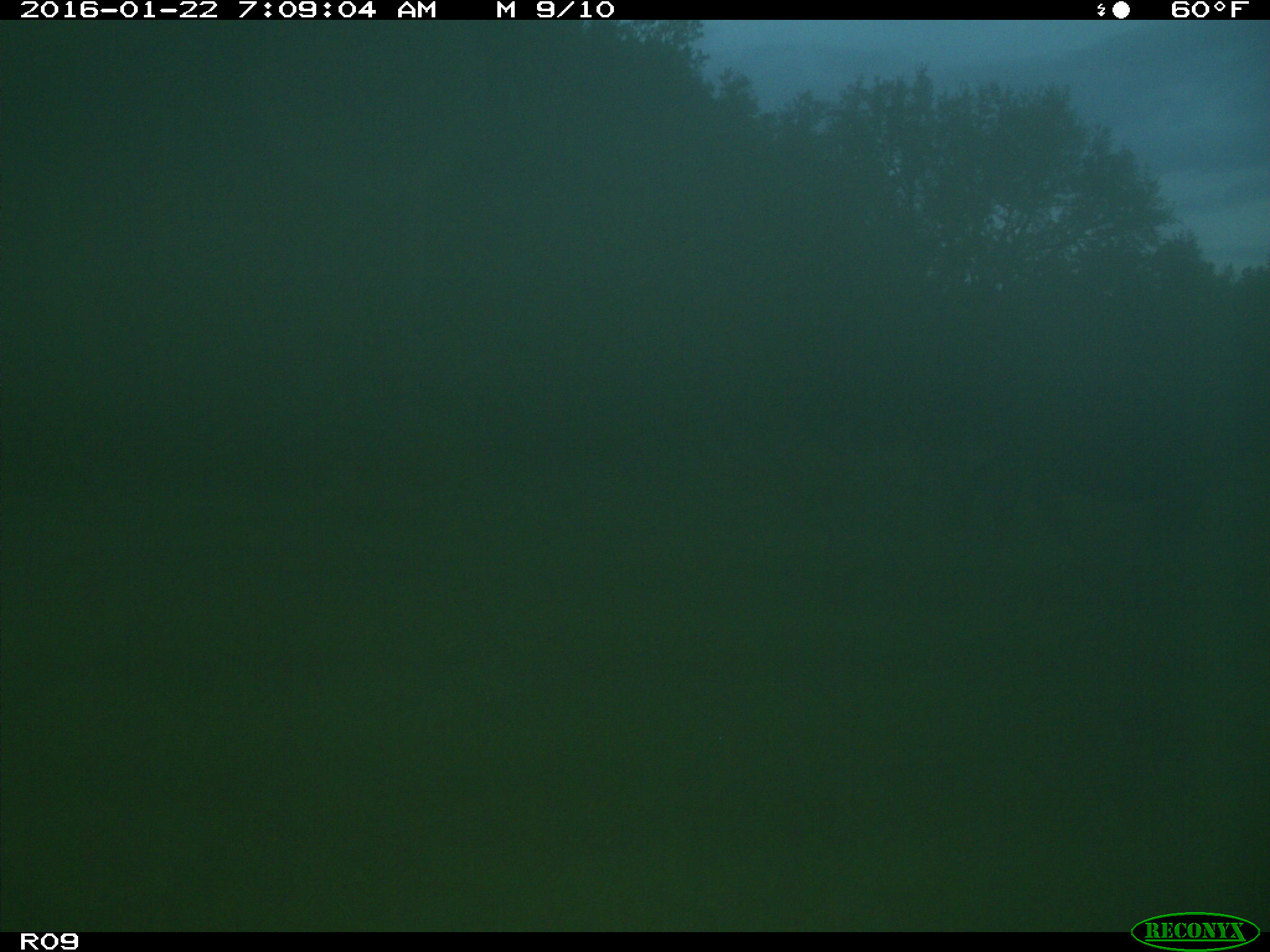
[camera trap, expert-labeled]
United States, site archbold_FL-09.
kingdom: Animalia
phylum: Chordata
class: Mammalia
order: Artiodactyla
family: Bovidae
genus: Bos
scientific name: Bos taurus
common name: domestic cow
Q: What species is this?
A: Bos taurus (domestic cow).